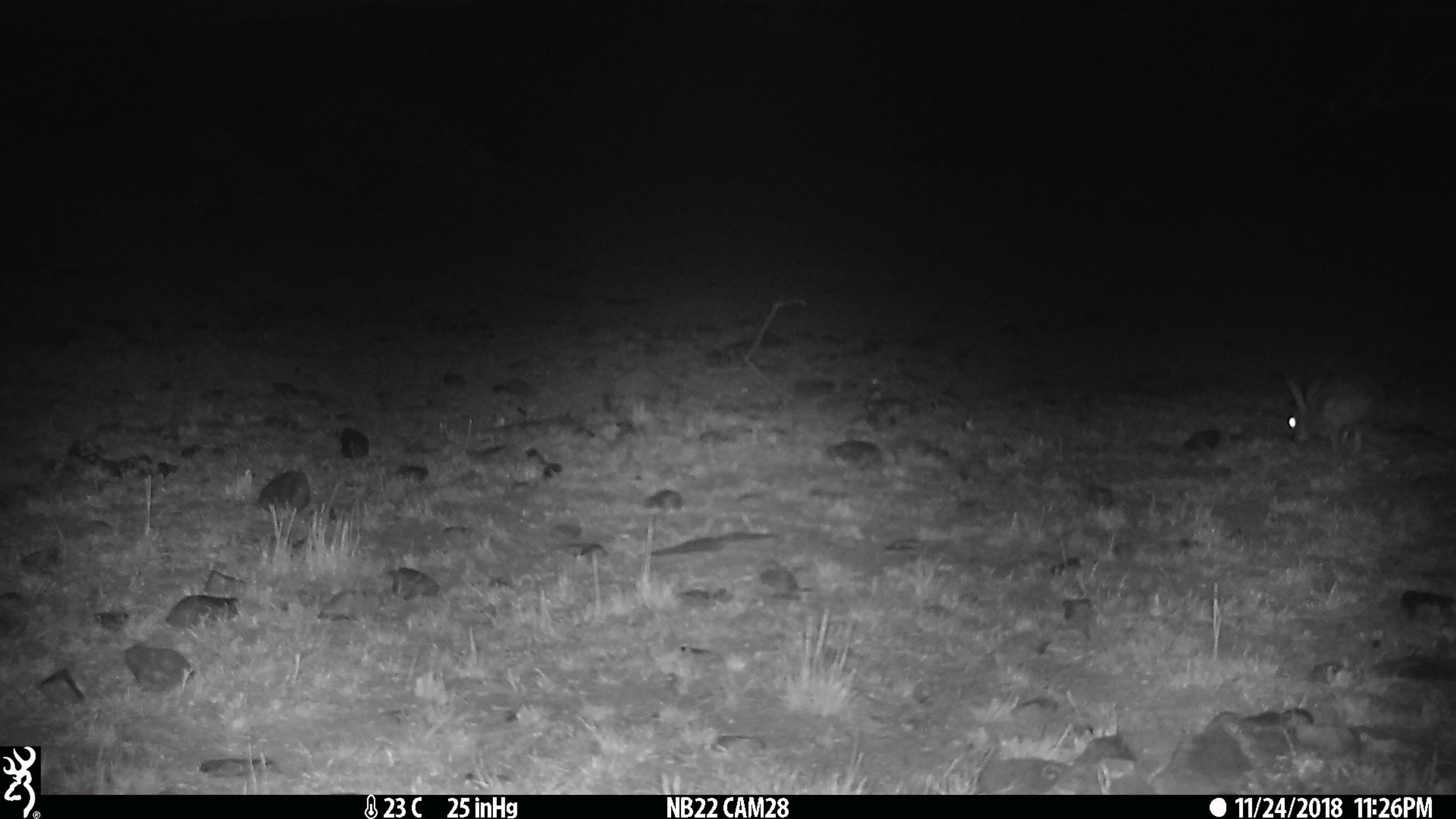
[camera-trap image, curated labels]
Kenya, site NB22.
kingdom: Animalia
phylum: Chordata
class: Mammalia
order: Lagomorpha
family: Leporidae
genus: Lepus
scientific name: Lepus capensis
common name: cape hare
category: hare